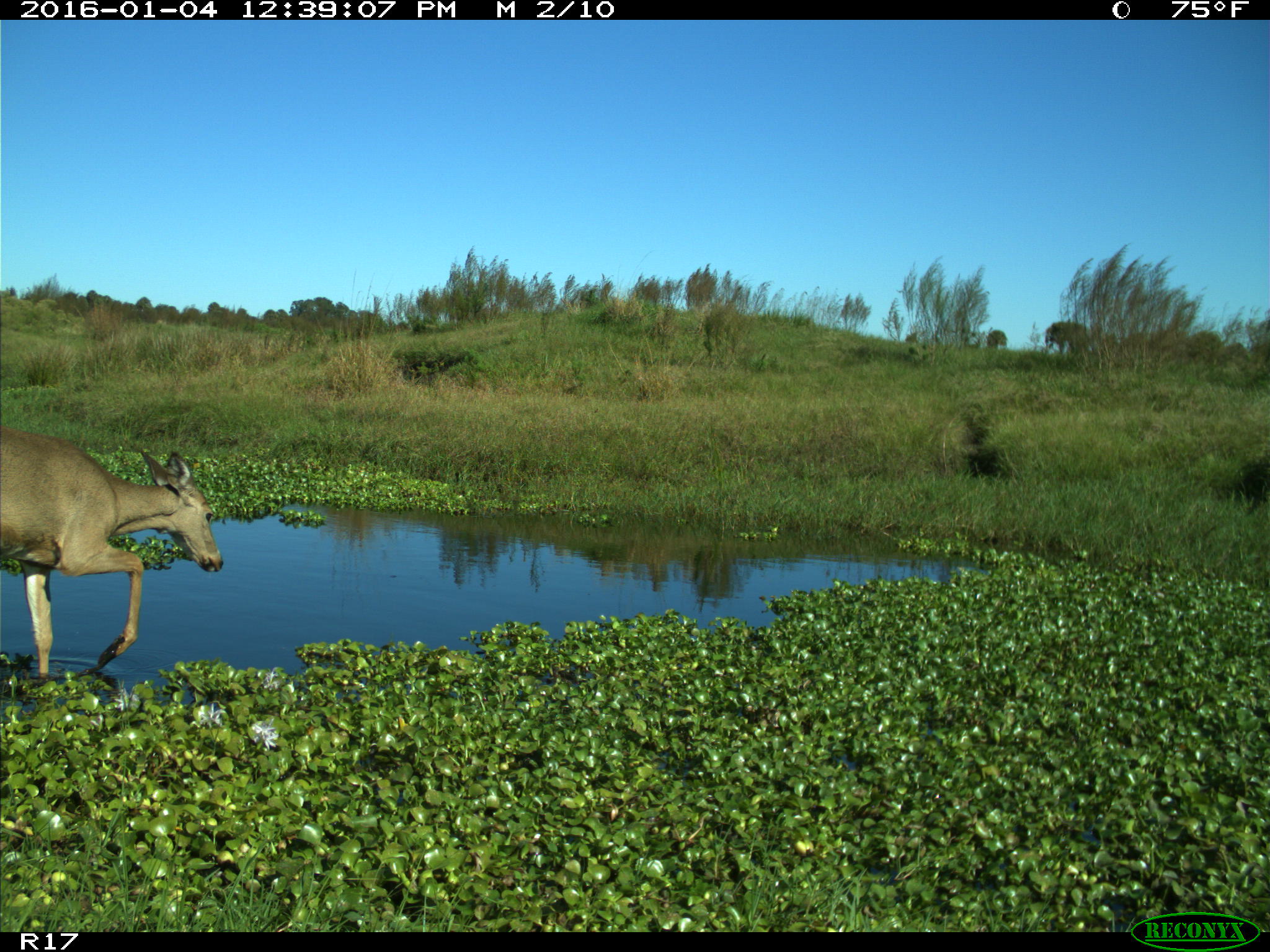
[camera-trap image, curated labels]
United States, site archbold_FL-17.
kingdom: Animalia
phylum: Chordata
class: Mammalia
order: Artiodactyla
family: Cervidae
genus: Odocoileus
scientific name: Odocoileus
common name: deer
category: unidentified deer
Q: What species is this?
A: Unidentified deer (deer) (Odocoileus).